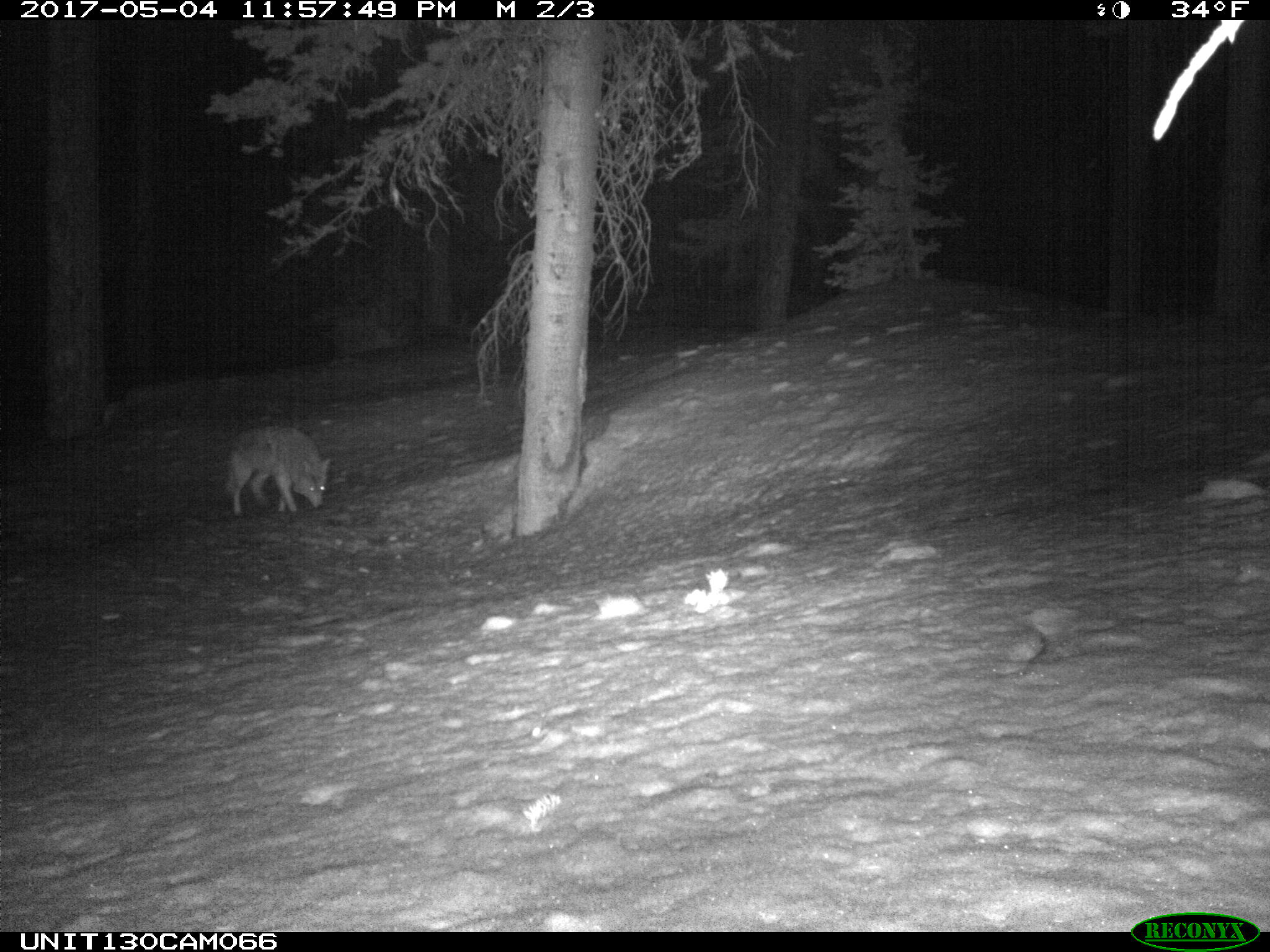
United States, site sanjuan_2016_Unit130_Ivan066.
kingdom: Animalia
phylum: Chordata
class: Mammalia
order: Carnivora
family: Canidae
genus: Canis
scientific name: Canis latrans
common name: coyote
Canis latrans (coyote).